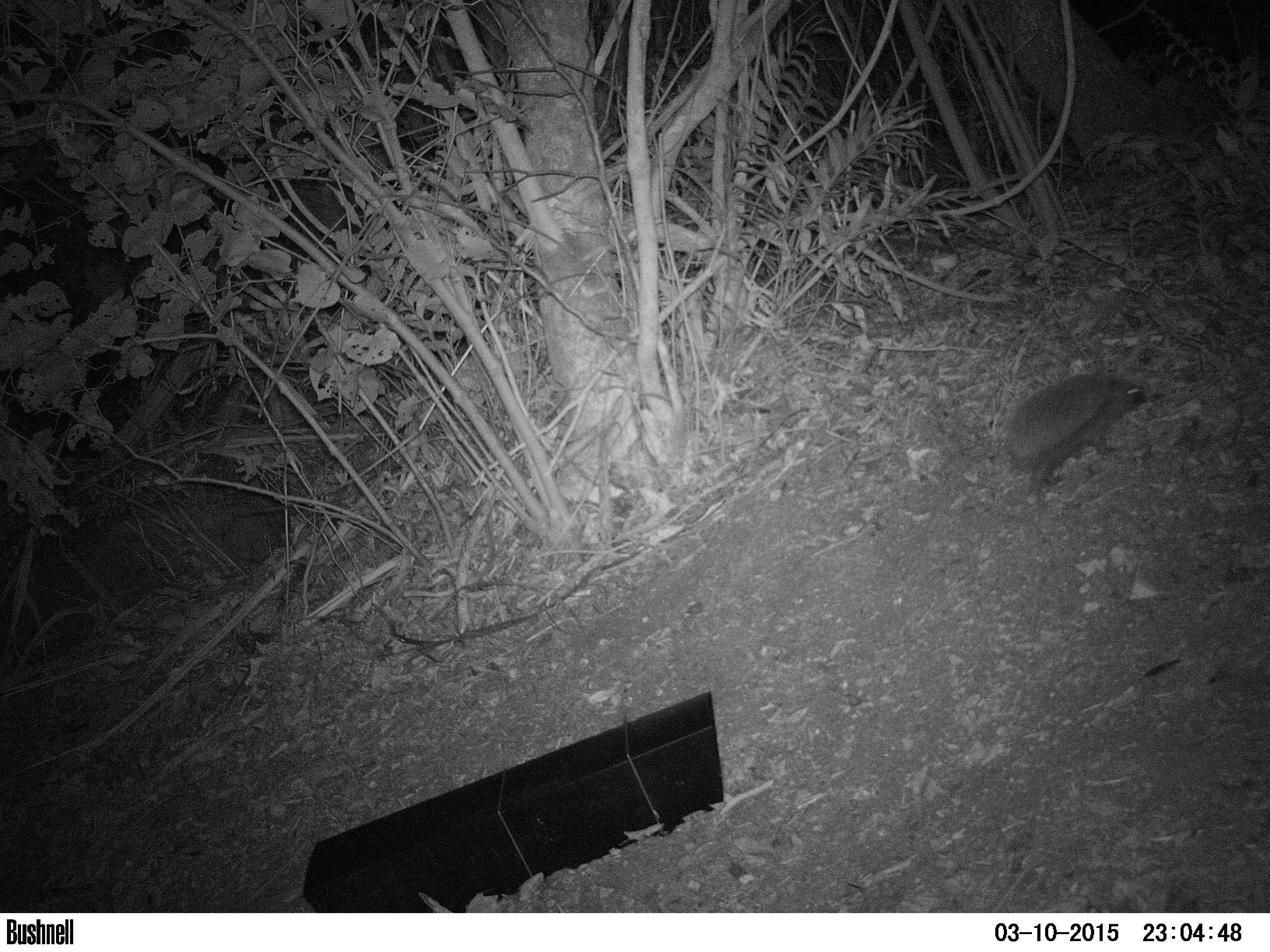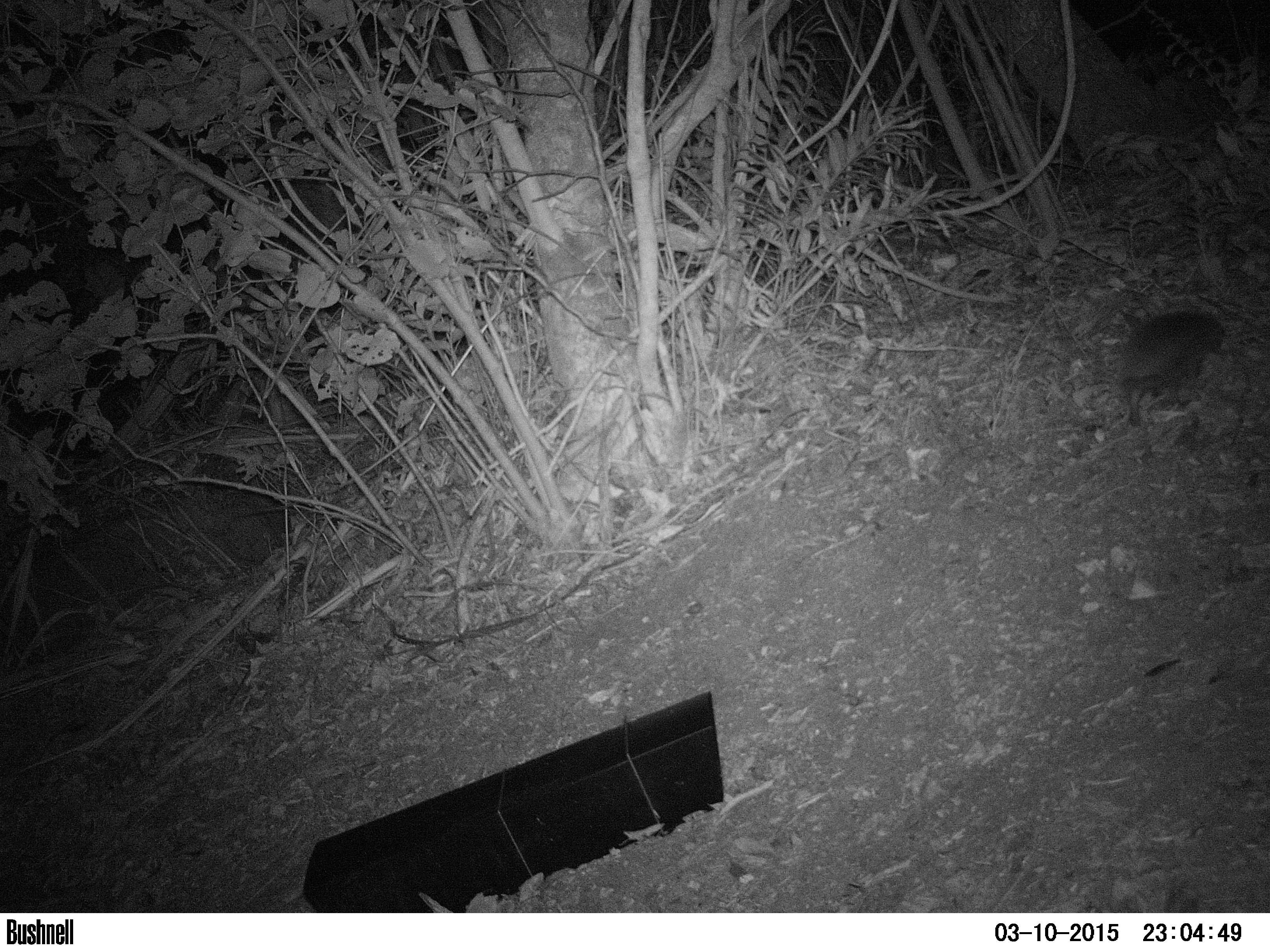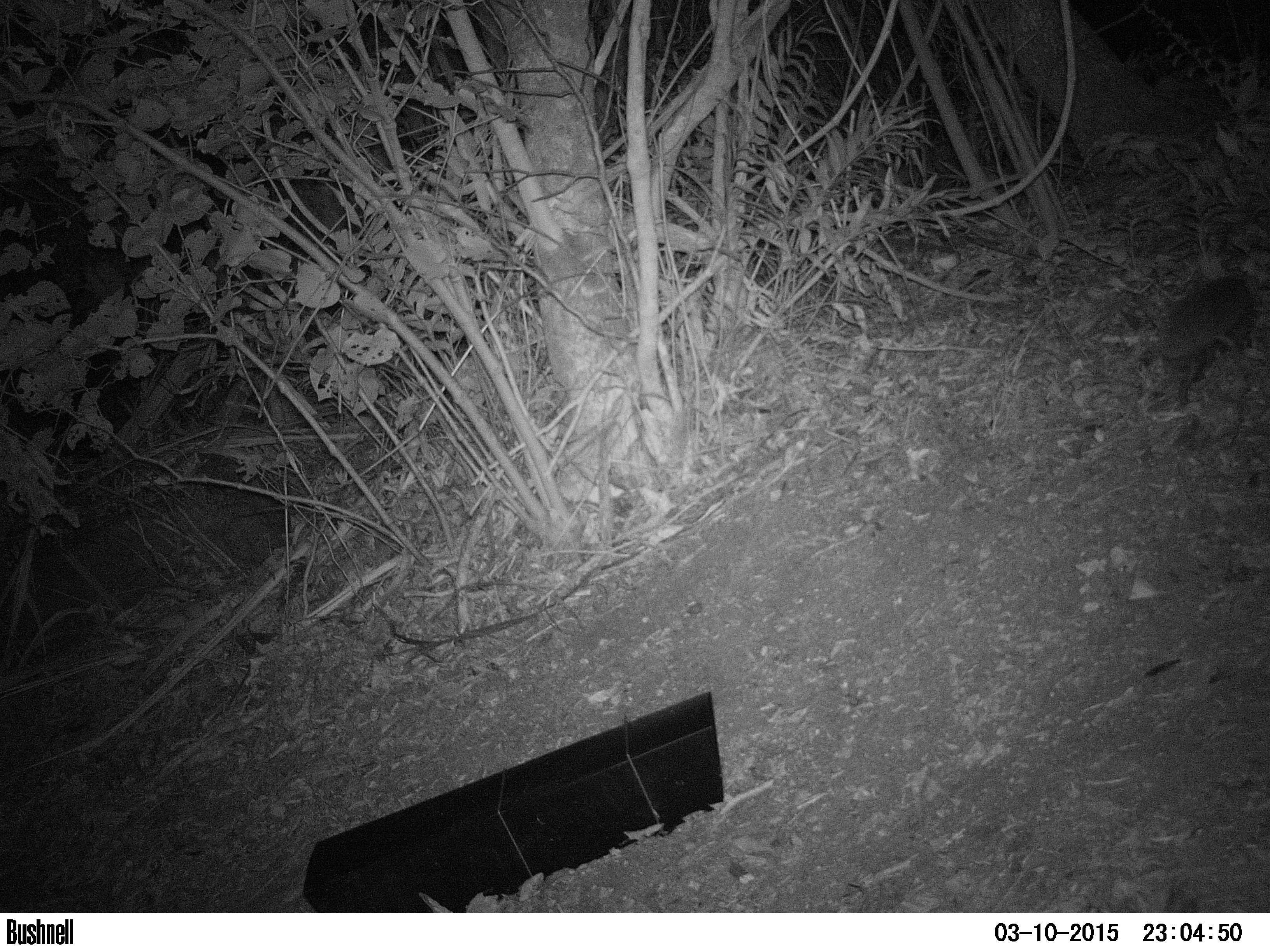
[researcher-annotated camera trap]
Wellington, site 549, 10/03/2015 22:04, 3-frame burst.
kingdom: Animalia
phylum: Chordata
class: Mammalia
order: Eulipotyphla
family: Erinaceidae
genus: Erinaceus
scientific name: Erinaceus europaeus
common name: hedgehog